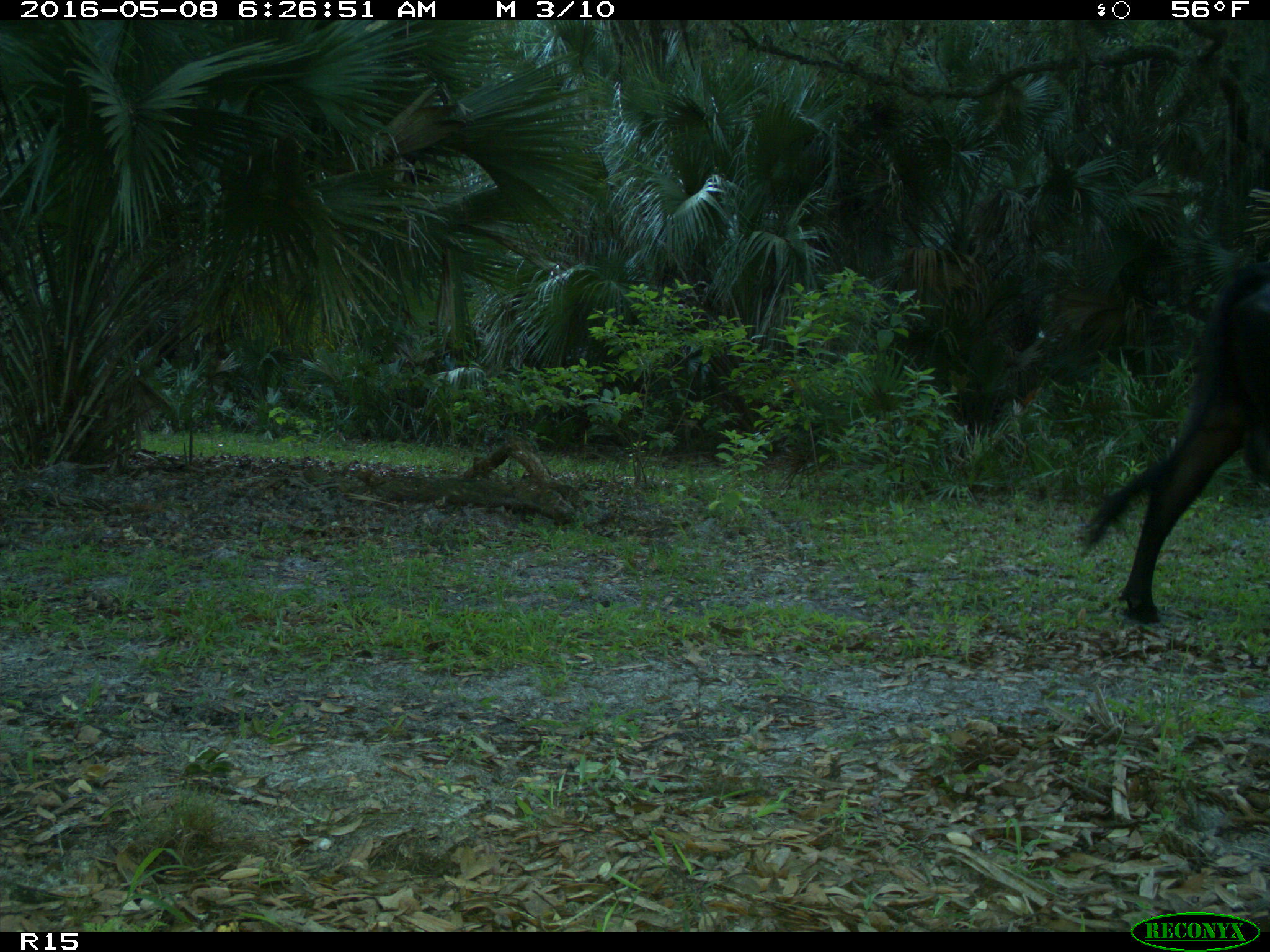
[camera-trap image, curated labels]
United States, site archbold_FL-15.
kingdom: Animalia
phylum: Chordata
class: Mammalia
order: Artiodactyla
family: Bovidae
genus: Bos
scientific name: Bos taurus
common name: domestic cow